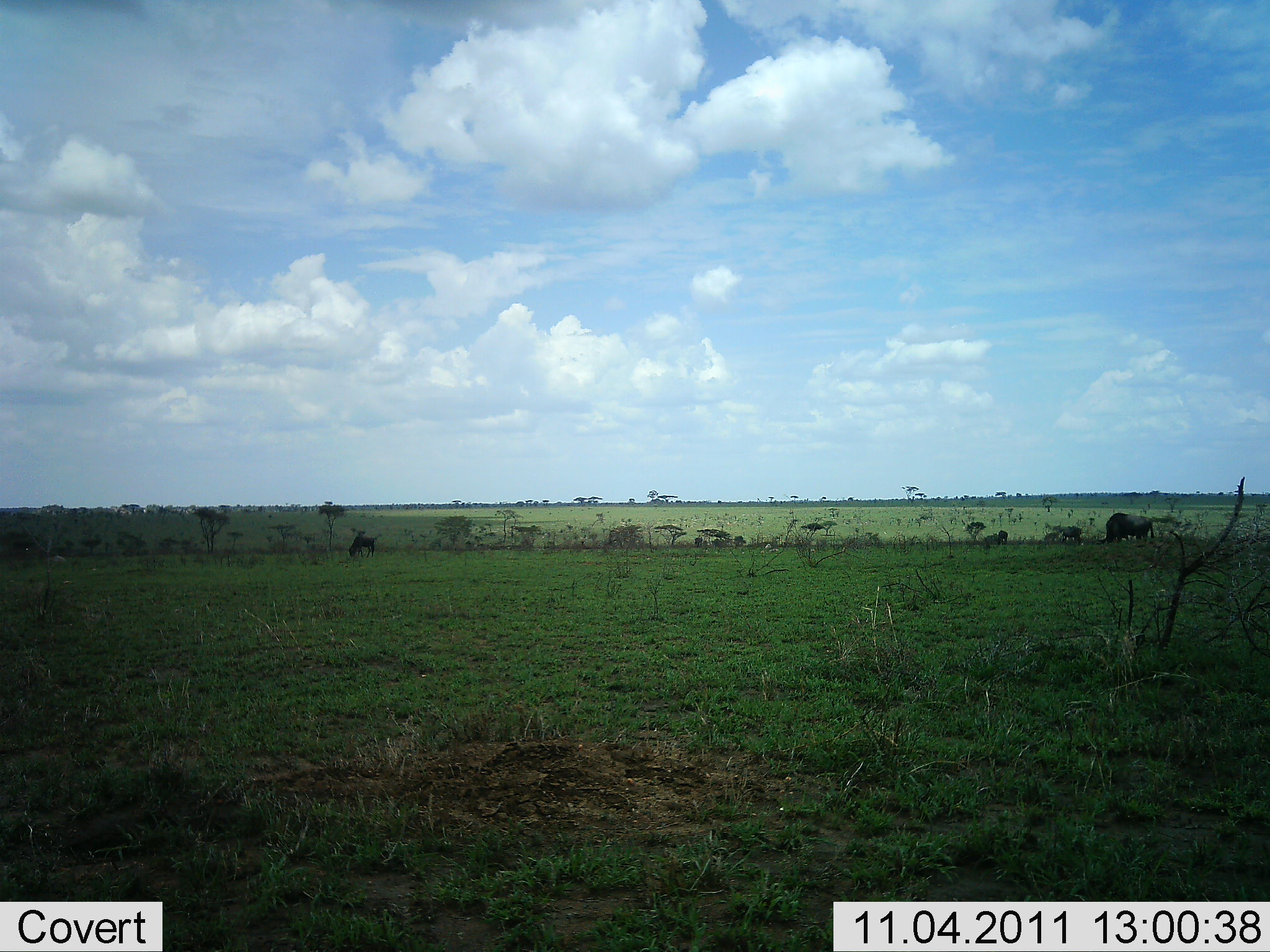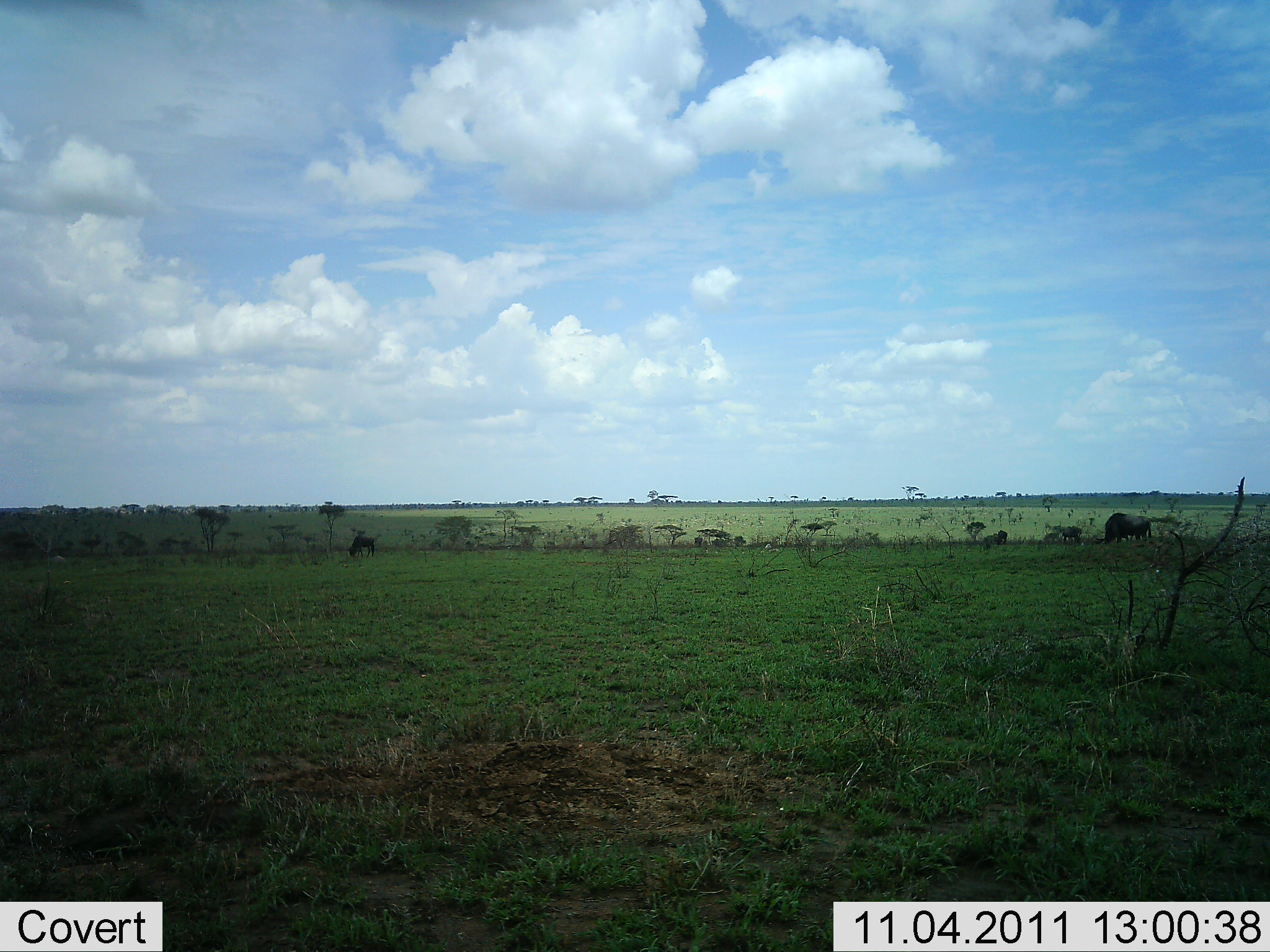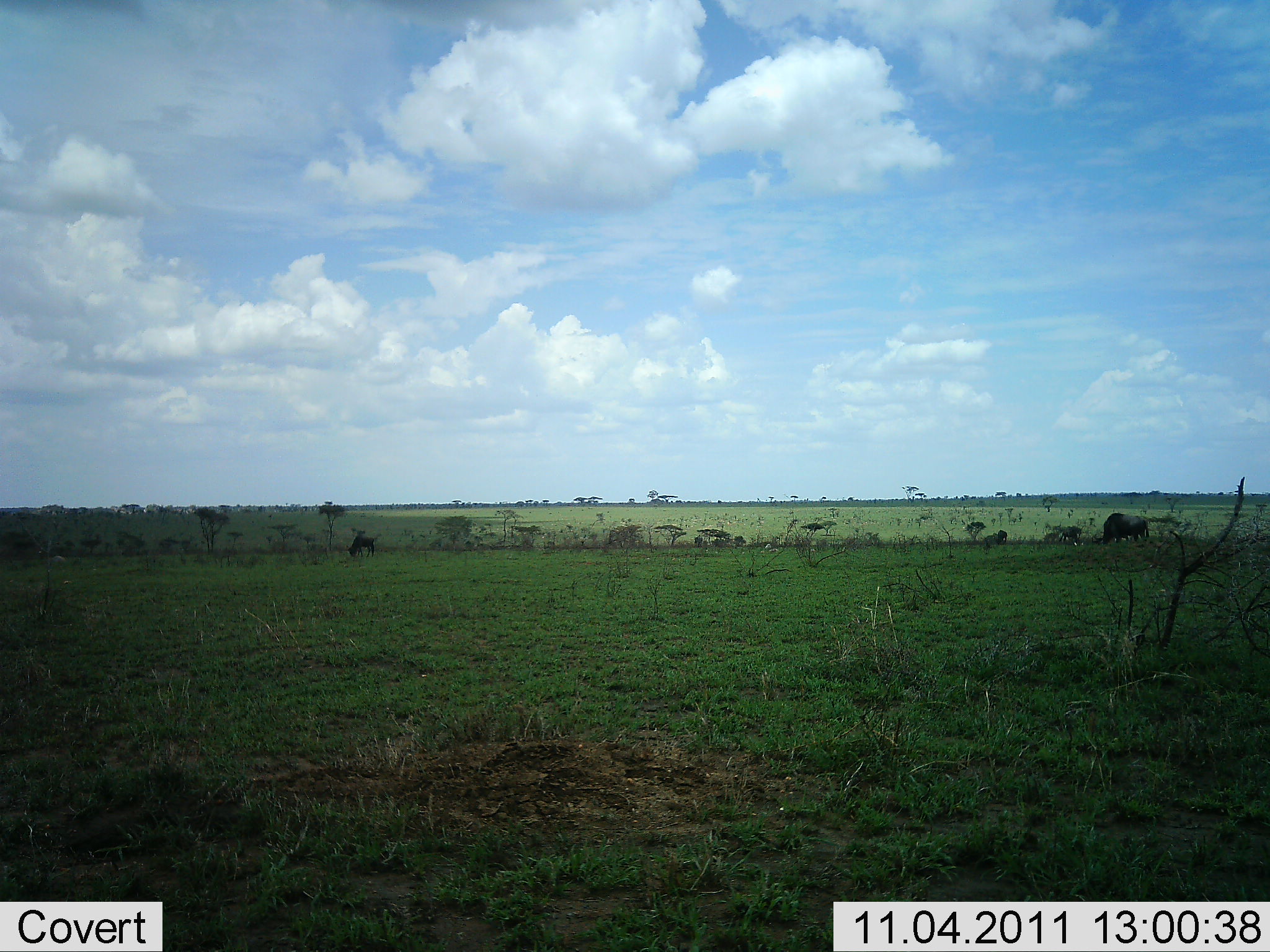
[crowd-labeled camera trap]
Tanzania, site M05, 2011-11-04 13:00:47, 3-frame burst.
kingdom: Animalia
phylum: Chordata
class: Mammalia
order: Artiodactyla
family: Bovidae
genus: Connochaetes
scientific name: Connochaetes taurinus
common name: blue wildebeest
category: wildebeest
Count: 3.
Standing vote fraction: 33%.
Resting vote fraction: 0%.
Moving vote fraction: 0%.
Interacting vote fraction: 0%.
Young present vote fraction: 0%.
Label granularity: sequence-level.